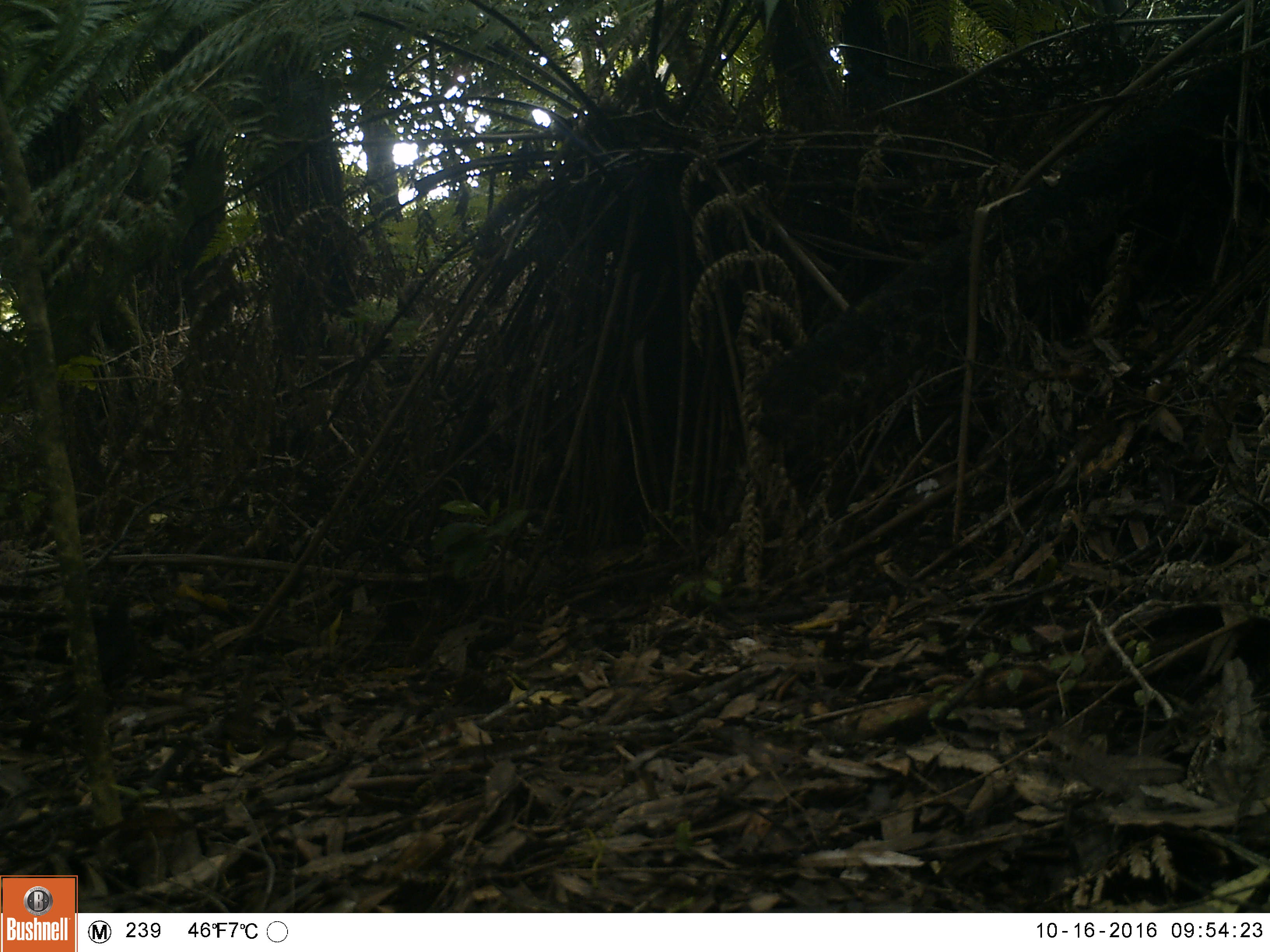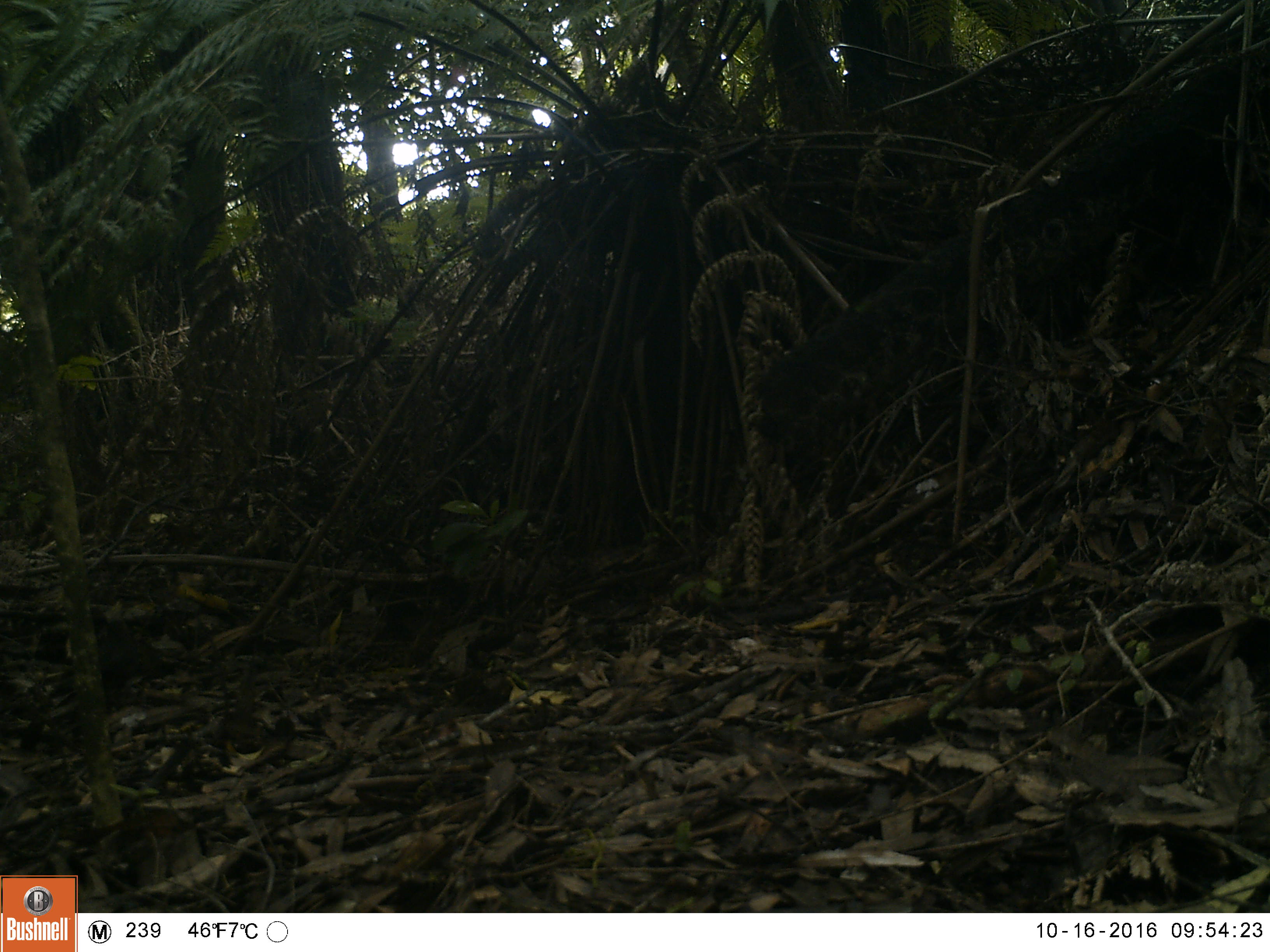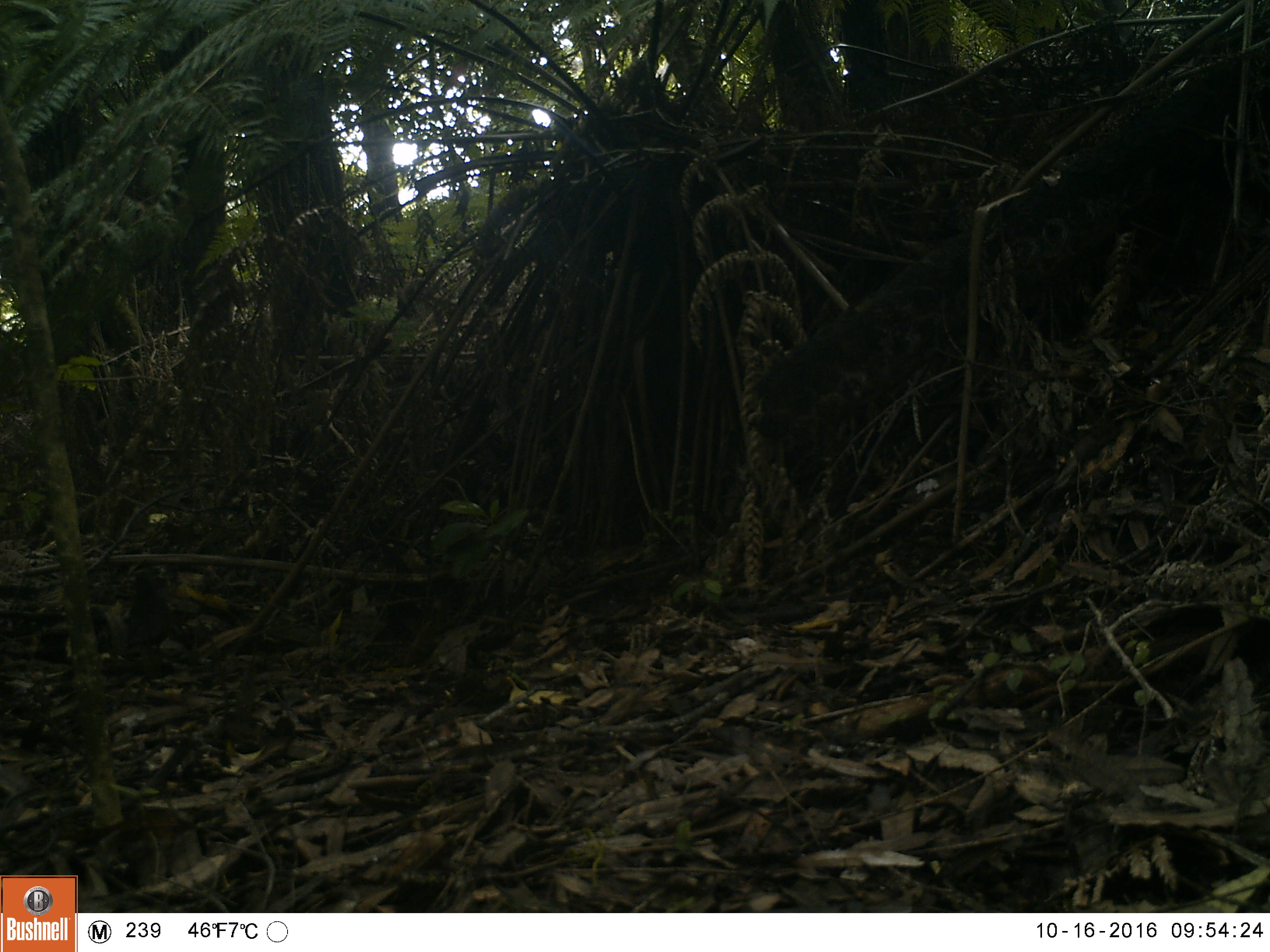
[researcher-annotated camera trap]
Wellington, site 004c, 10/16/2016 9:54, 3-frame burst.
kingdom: Animalia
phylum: Chordata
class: Aves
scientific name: Aves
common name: bird